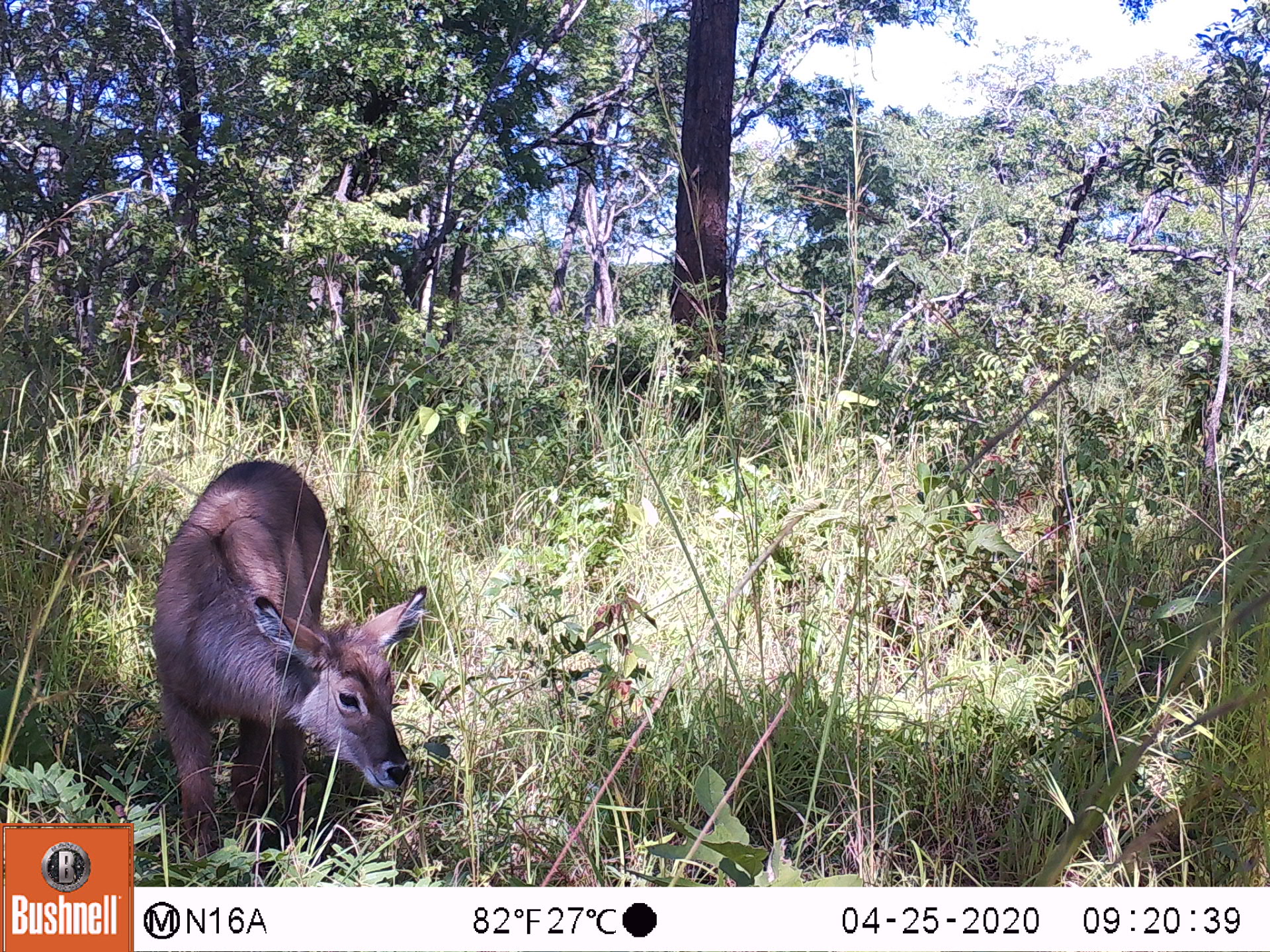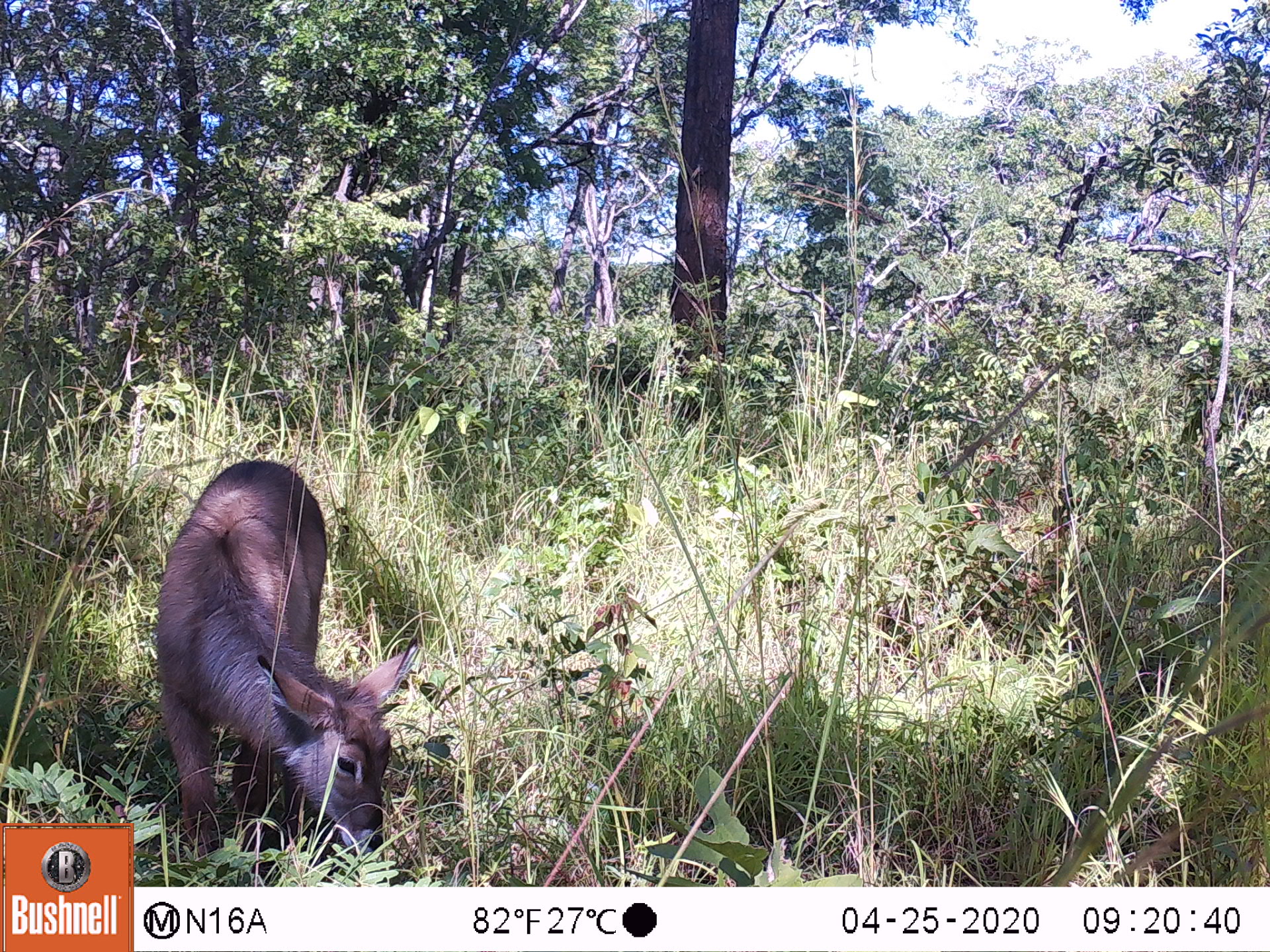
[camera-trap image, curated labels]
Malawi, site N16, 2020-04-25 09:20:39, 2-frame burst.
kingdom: Animalia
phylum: Chordata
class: Mammalia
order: Artiodactyla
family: Bovidae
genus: Kobus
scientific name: Kobus ellipsiprymnus ellipsiprymnus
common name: common waterbuck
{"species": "common waterbuck (Kobus ellipsiprymnus ellipsiprymnus)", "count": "1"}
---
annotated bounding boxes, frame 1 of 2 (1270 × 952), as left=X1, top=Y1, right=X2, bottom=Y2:
common waterbuck: left=148, top=454, right=430, bottom=868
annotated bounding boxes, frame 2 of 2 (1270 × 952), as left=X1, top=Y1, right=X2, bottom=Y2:
common waterbuck: left=150, top=461, right=421, bottom=863